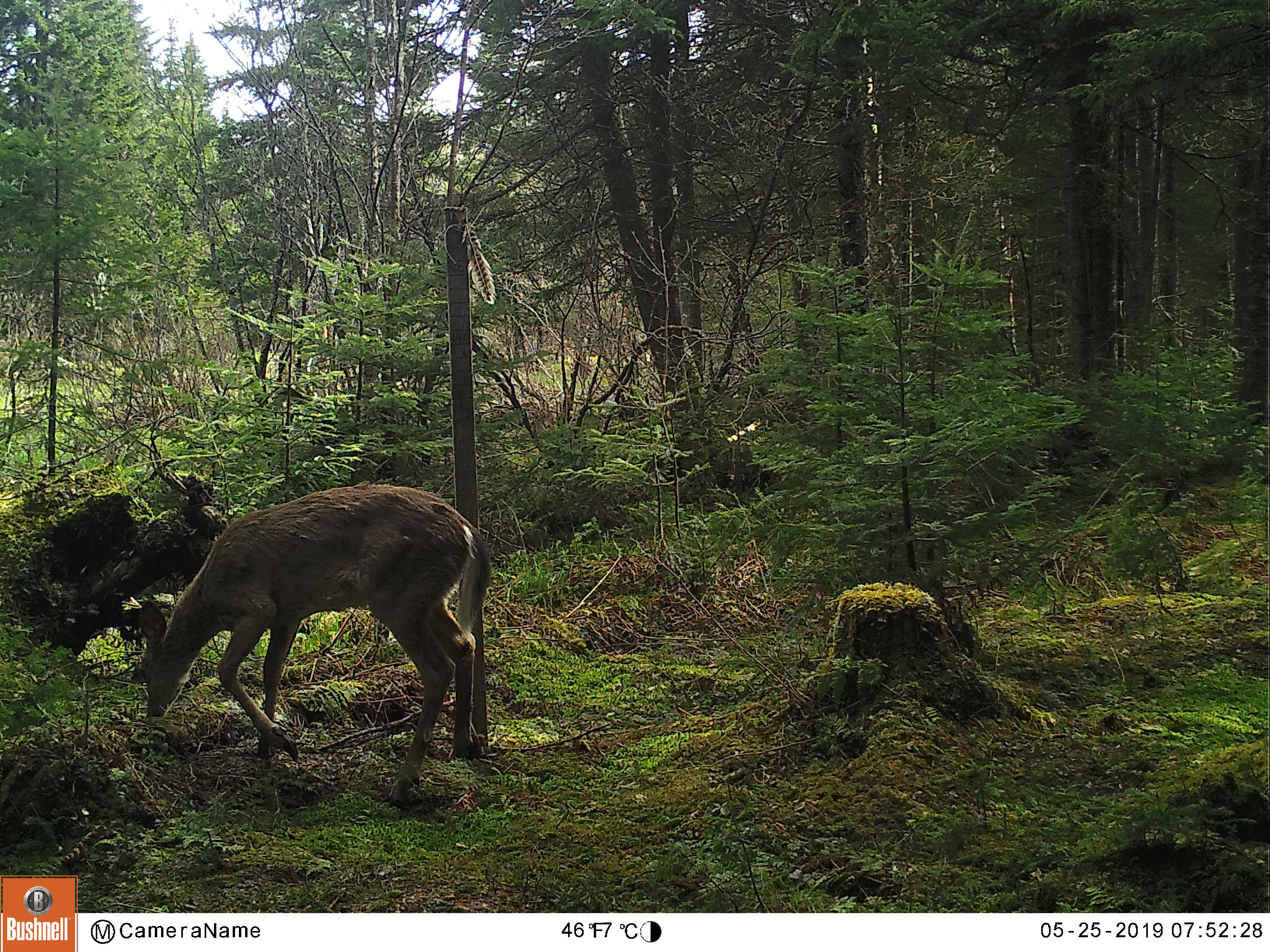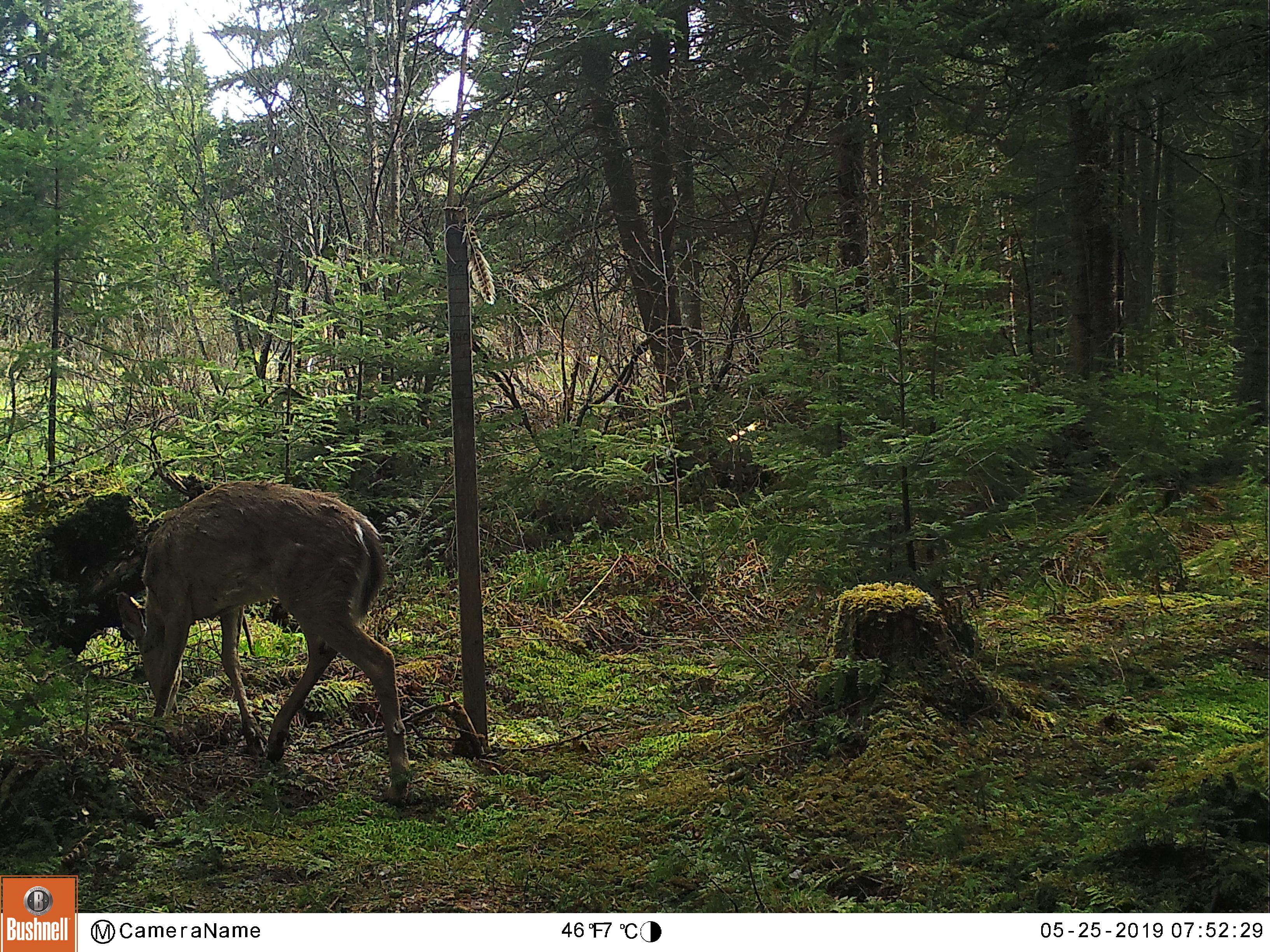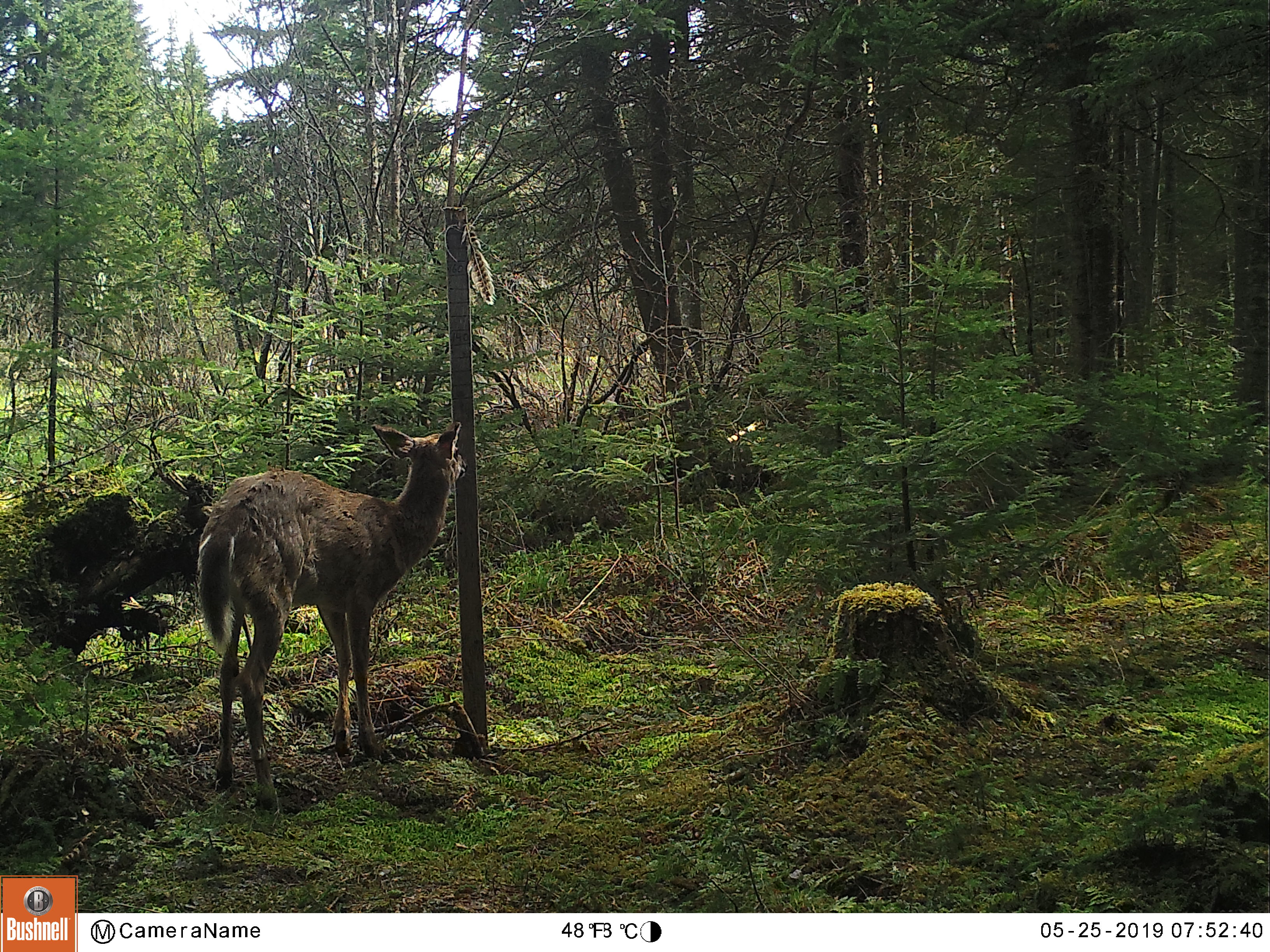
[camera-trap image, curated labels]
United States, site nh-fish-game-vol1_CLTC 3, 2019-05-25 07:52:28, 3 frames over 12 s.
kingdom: Animalia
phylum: Chordata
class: Mammalia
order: Artiodactyla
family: Cervidae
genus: Odocoileus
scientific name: Odocoileus virginianus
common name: white-tailed deer